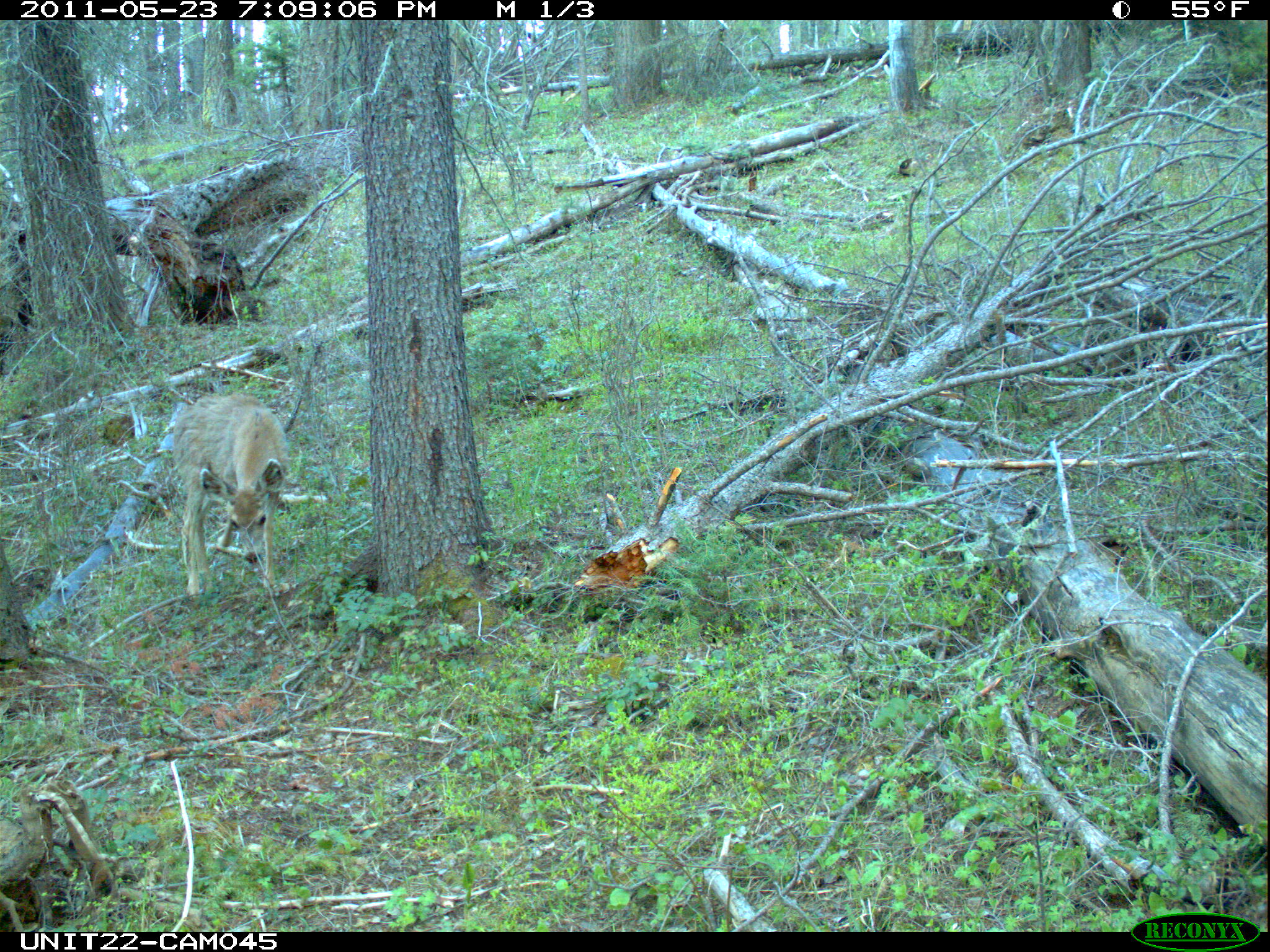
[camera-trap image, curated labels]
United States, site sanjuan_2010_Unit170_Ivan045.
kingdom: Animalia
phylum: Chordata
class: Mammalia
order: Artiodactyla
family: Cervidae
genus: Odocoileus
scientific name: Odocoileus hemionus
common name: mule deer